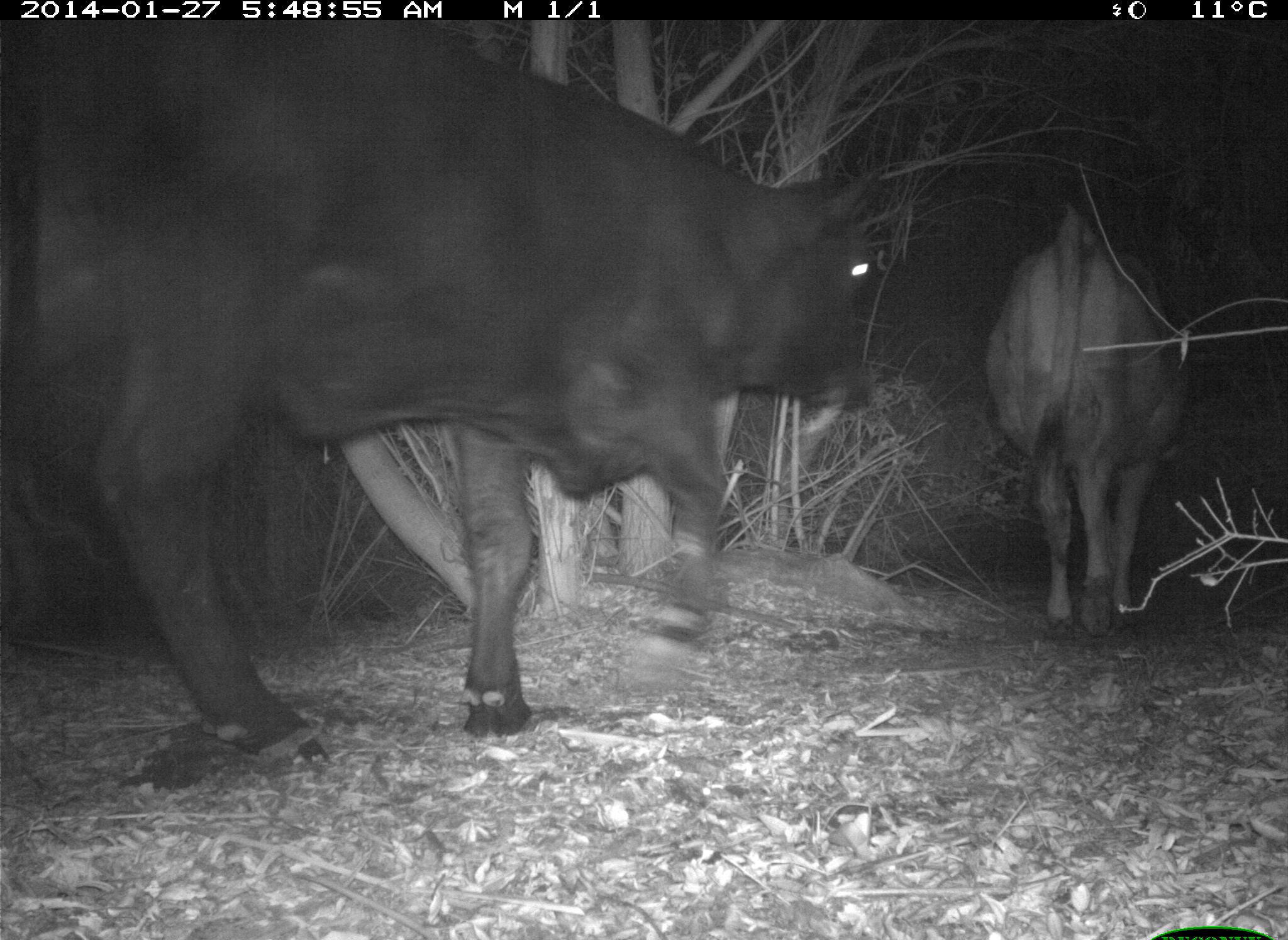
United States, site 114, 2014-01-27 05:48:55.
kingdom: Animalia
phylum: Chordata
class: Mammalia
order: Artiodactyla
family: Bovidae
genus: Bos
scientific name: Bos taurus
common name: cow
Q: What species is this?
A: Cow (Bos taurus).